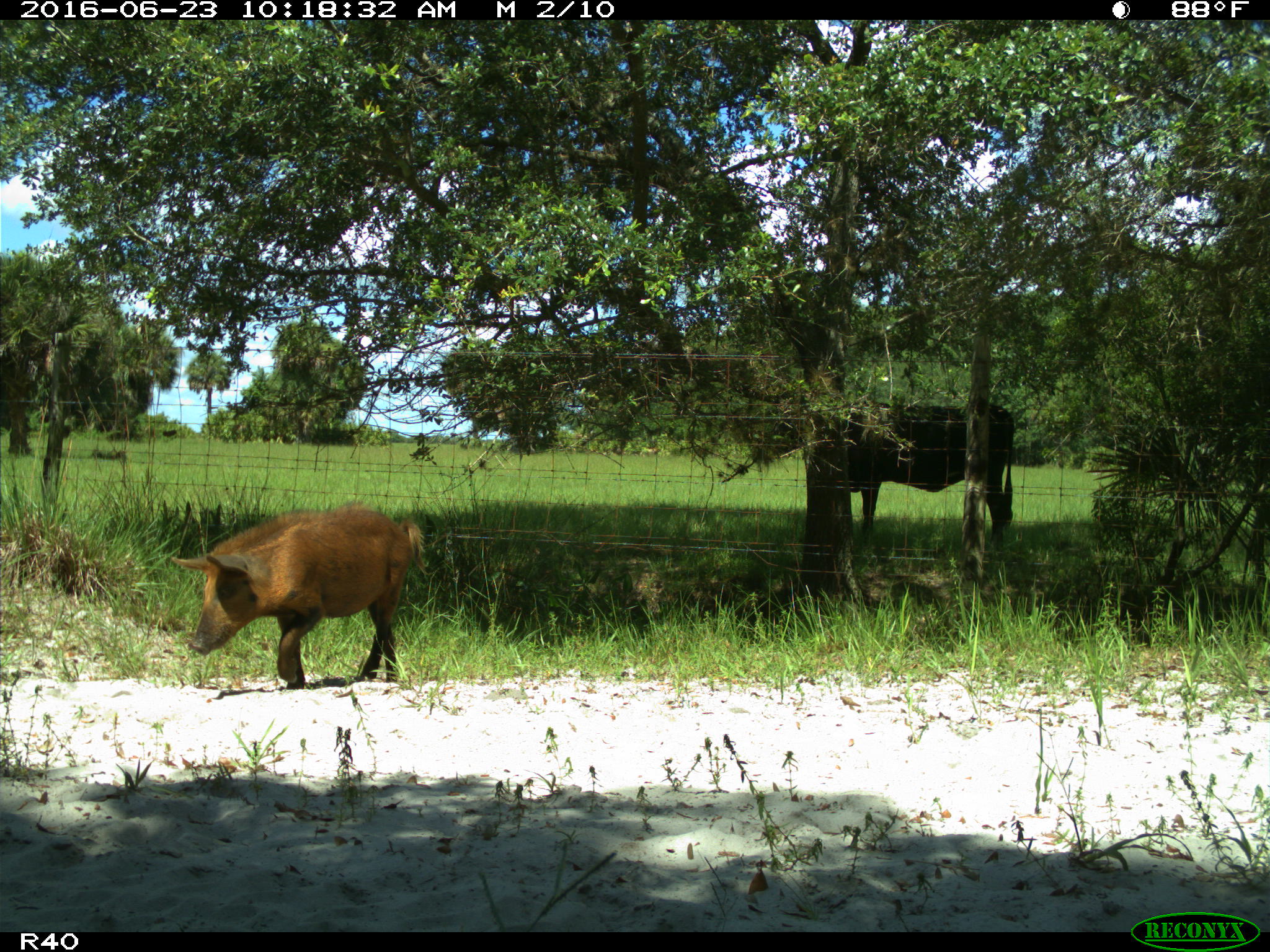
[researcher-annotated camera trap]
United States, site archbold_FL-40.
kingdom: Animalia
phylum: Chordata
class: Mammalia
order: Artiodactyla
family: Suidae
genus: Sus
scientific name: Sus scrofa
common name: wild boar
Sus scrofa (wild boar).